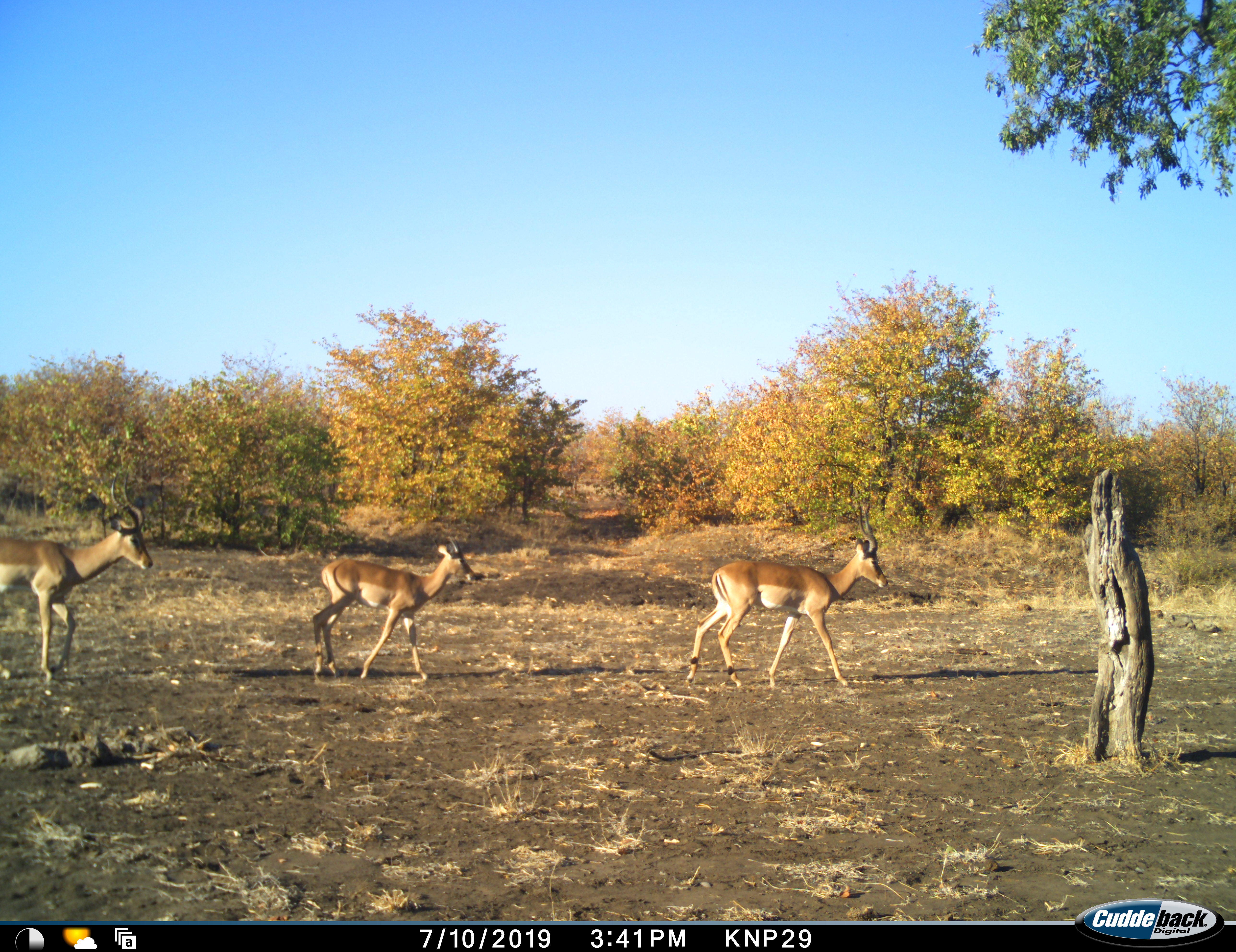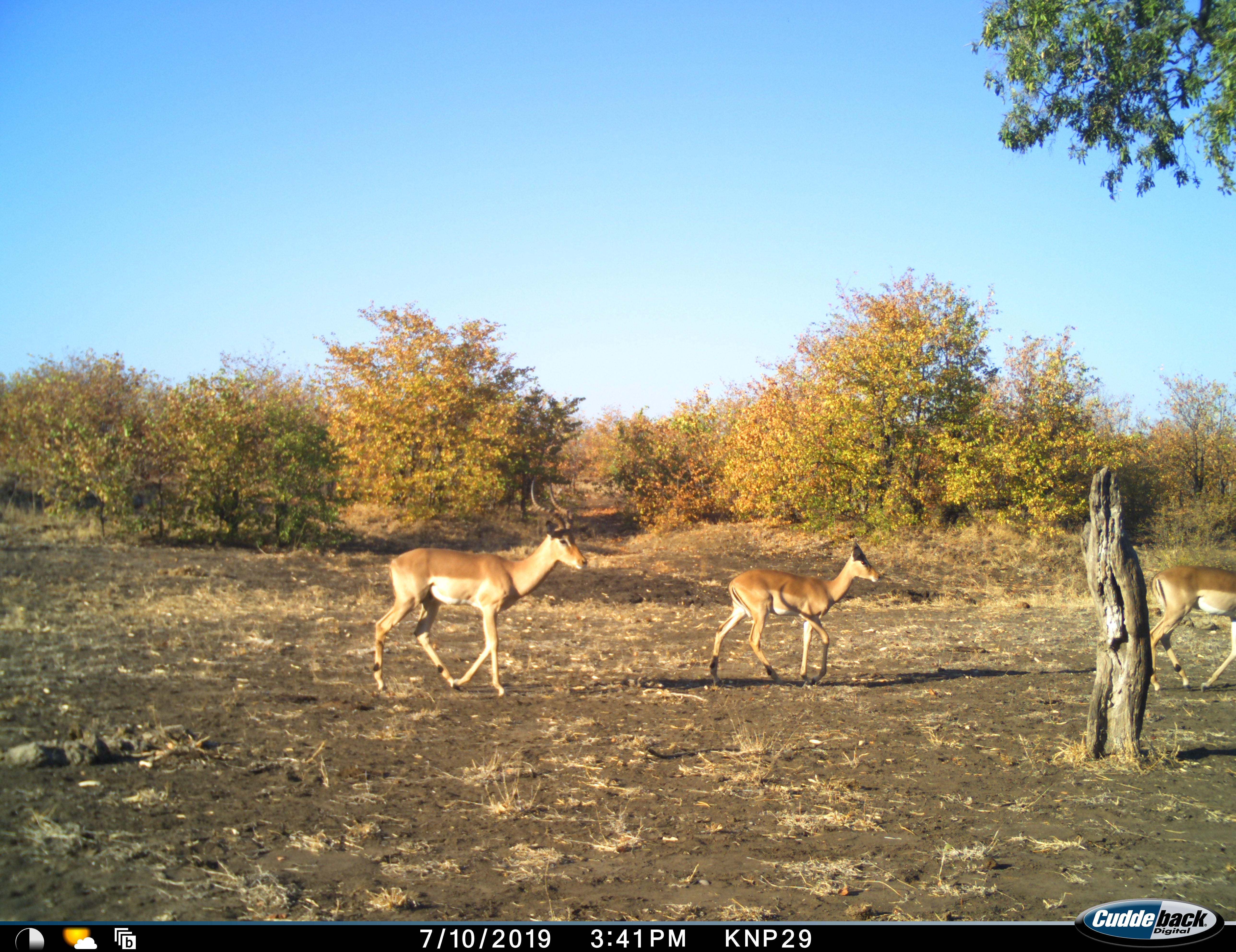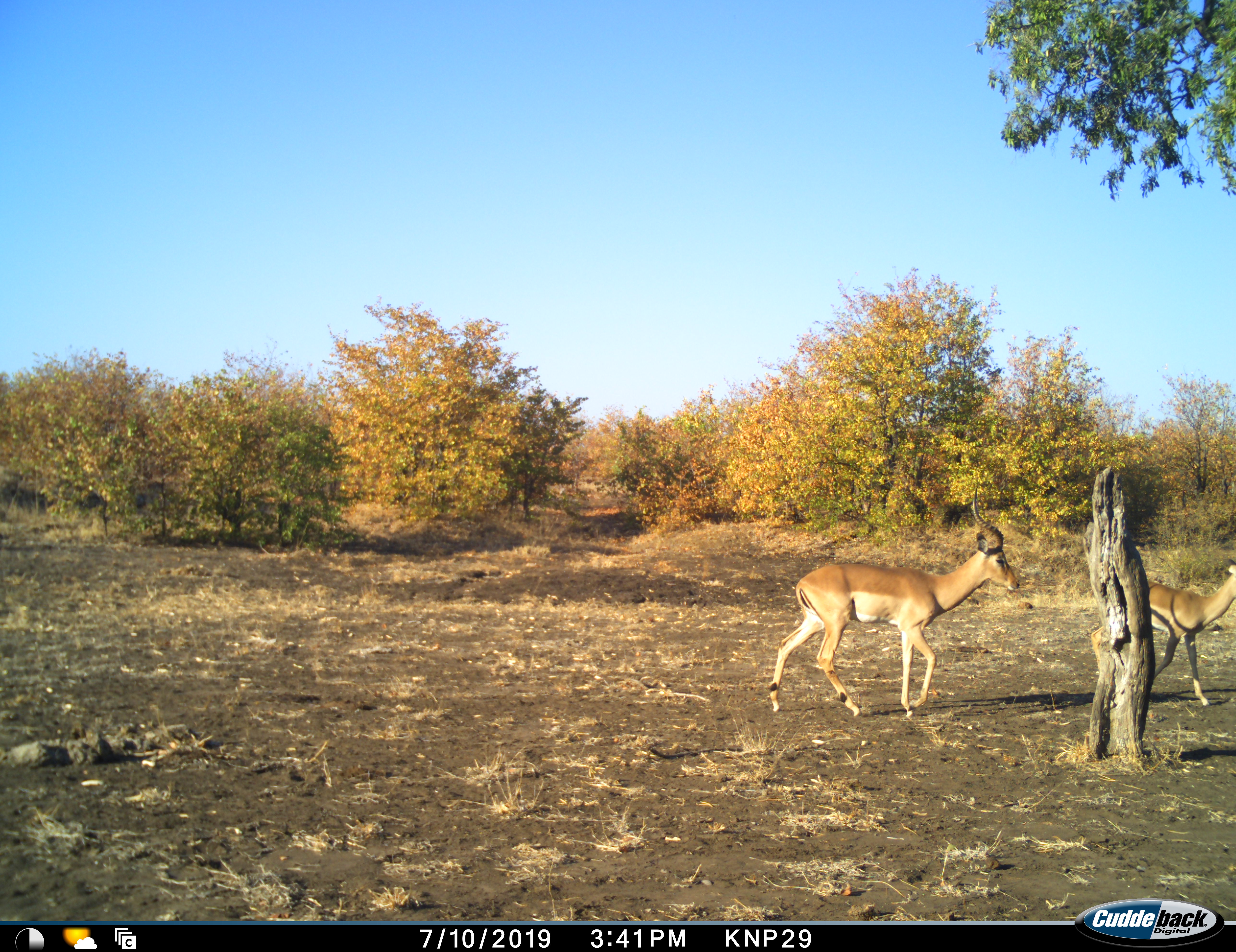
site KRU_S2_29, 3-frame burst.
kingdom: Animalia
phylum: Chordata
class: Mammalia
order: Artiodactyla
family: Bovidae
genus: Aepyceros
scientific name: Aepyceros melampus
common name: impala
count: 3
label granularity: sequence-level